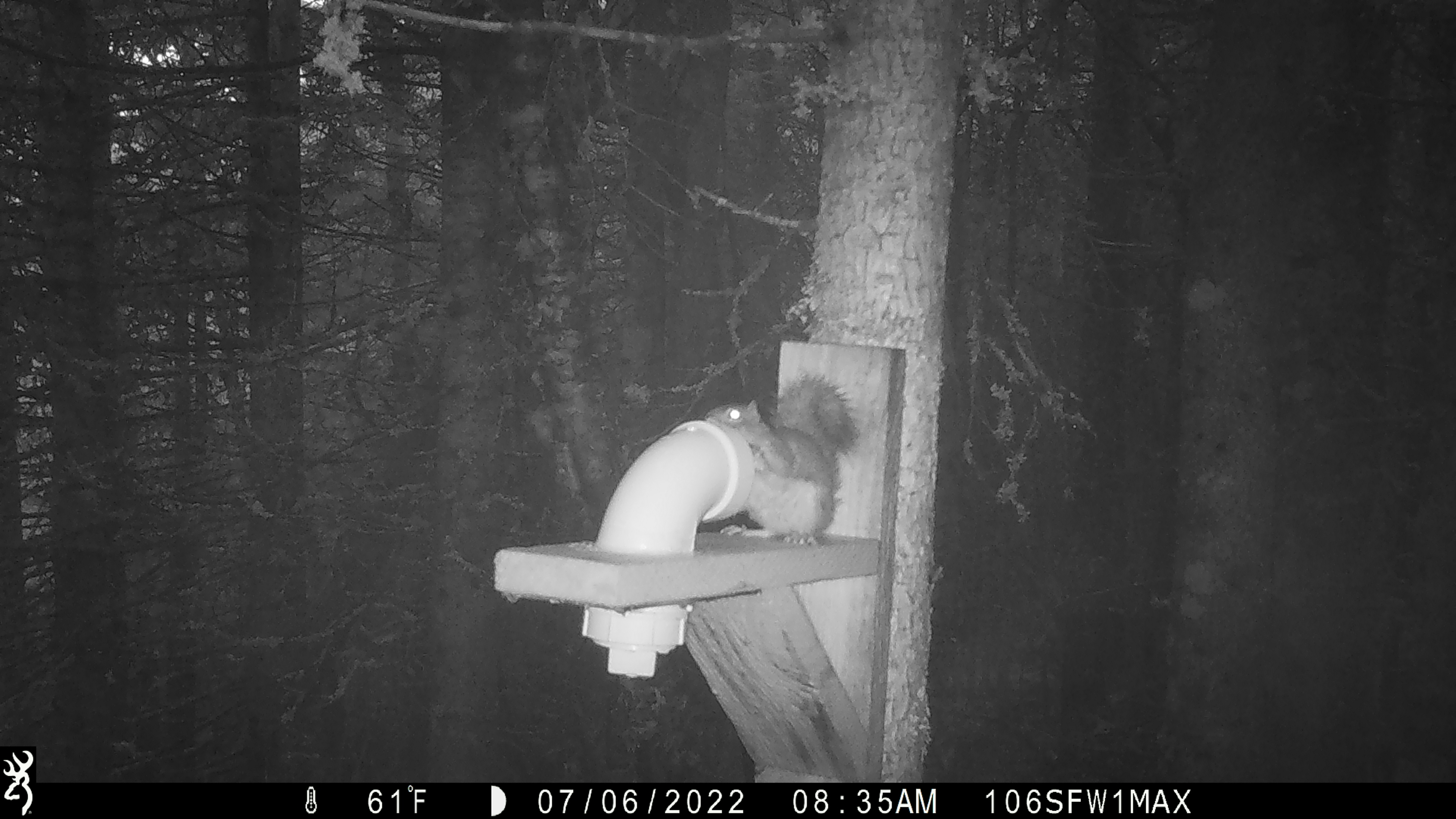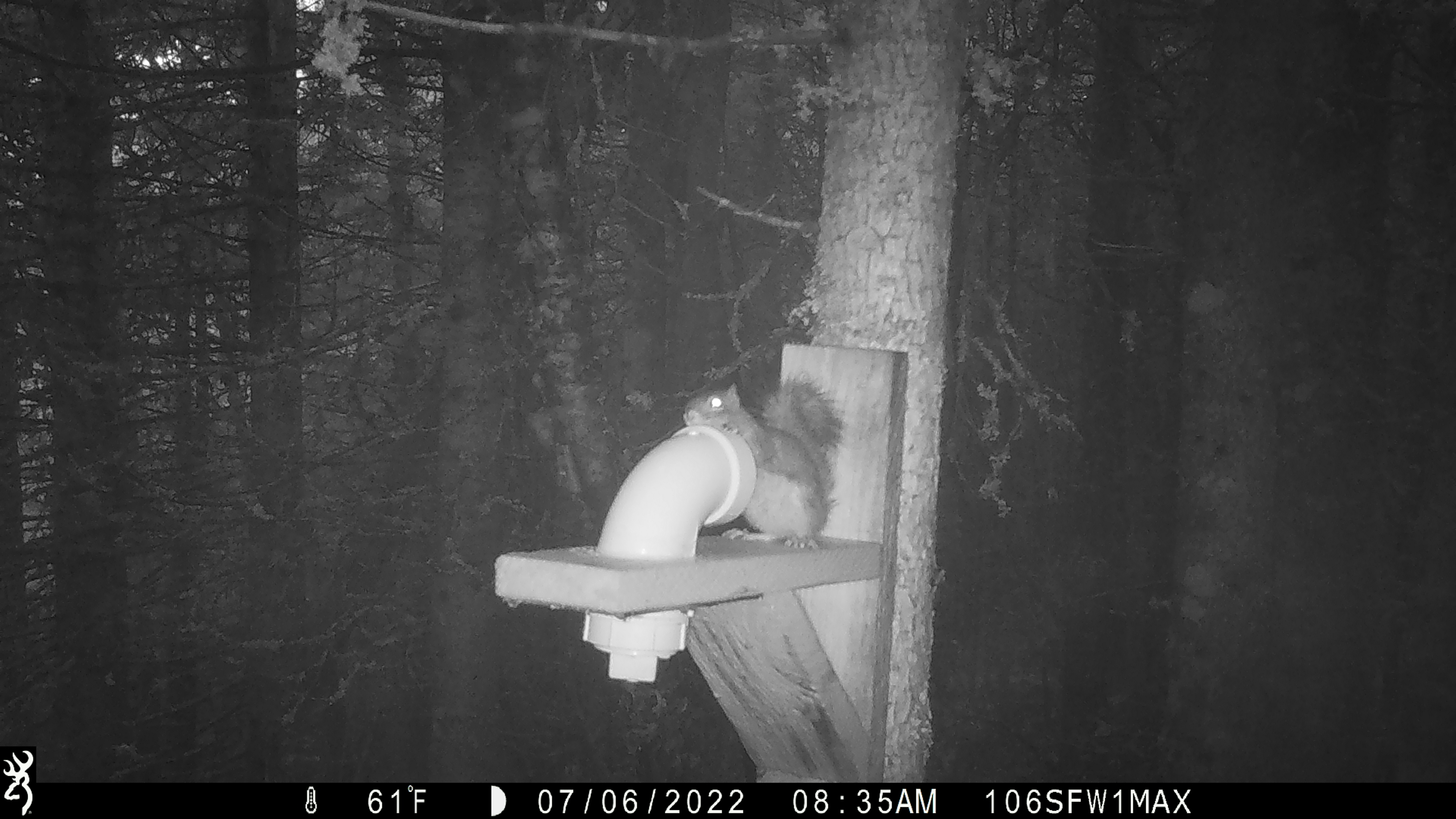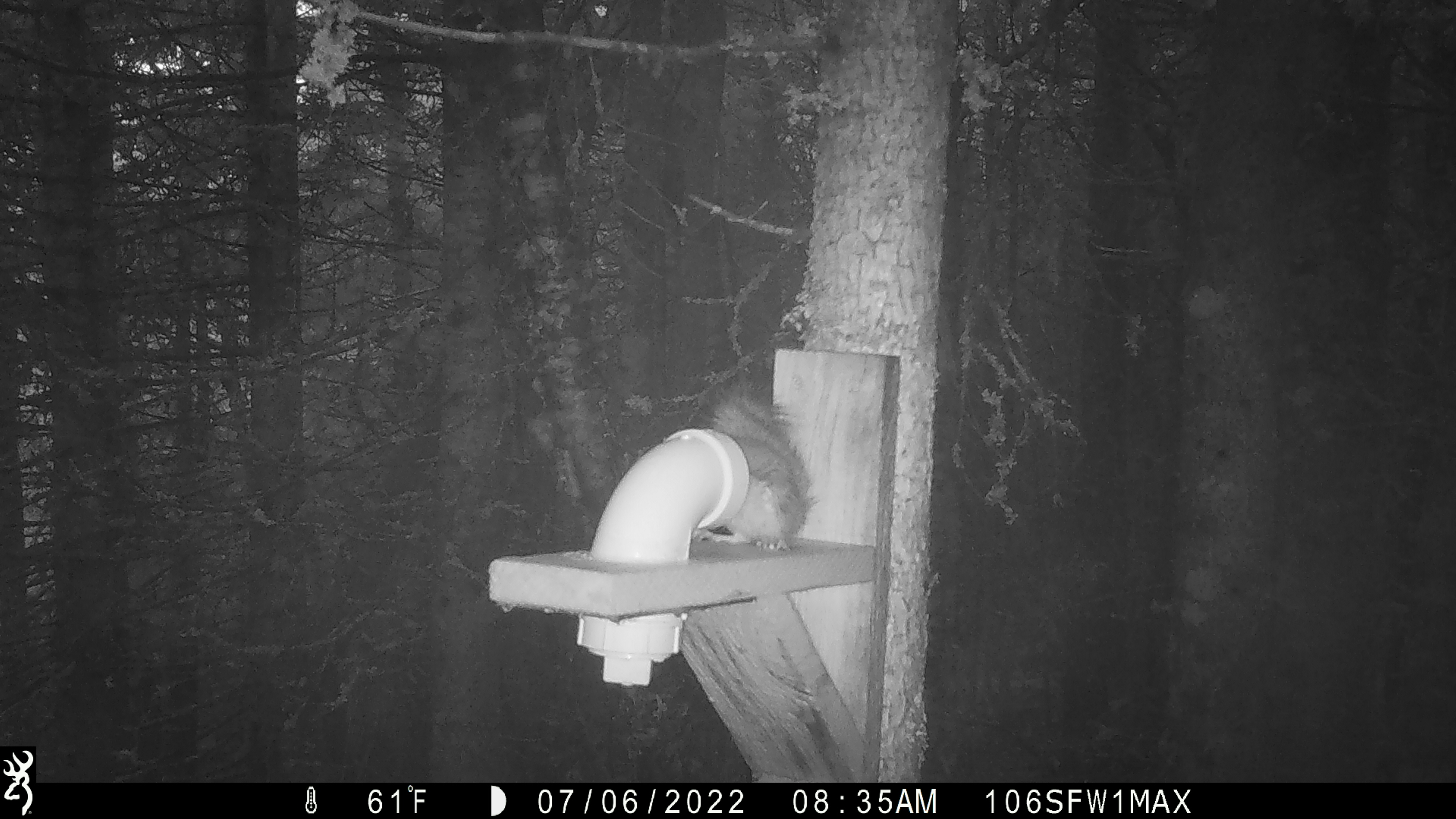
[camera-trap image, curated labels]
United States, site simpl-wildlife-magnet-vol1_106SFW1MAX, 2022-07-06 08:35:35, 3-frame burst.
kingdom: Animalia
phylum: Chordata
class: Mammalia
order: Rodentia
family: Sciuridae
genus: Tamiasciurus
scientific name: Tamiasciurus hudsonicus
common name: red squirrel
Red squirrel (Tamiasciurus hudsonicus).